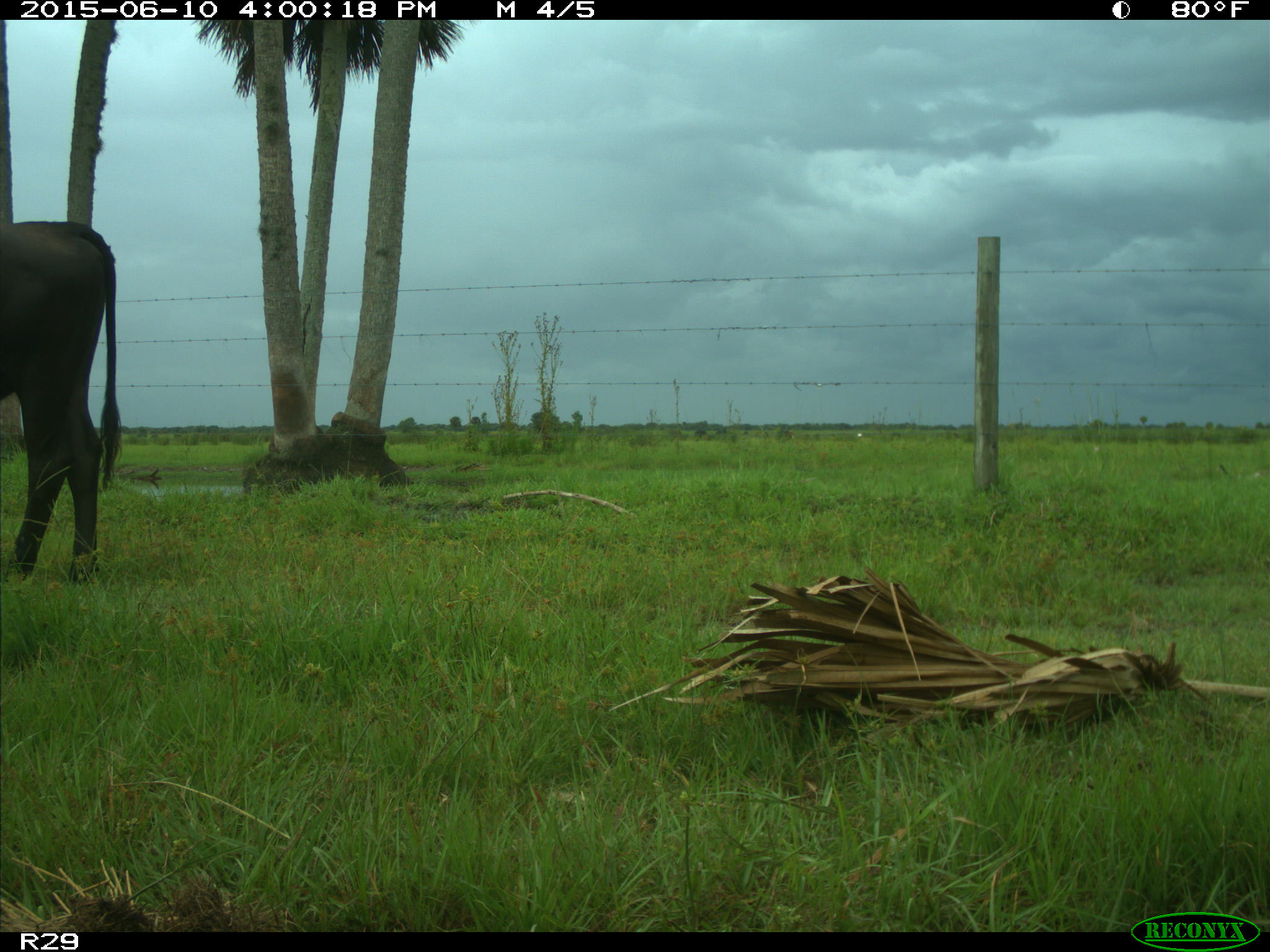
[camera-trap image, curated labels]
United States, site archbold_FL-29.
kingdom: Animalia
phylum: Chordata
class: Mammalia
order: Artiodactyla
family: Bovidae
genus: Bos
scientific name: Bos taurus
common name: domestic cow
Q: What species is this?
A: Bos taurus (domestic cow).